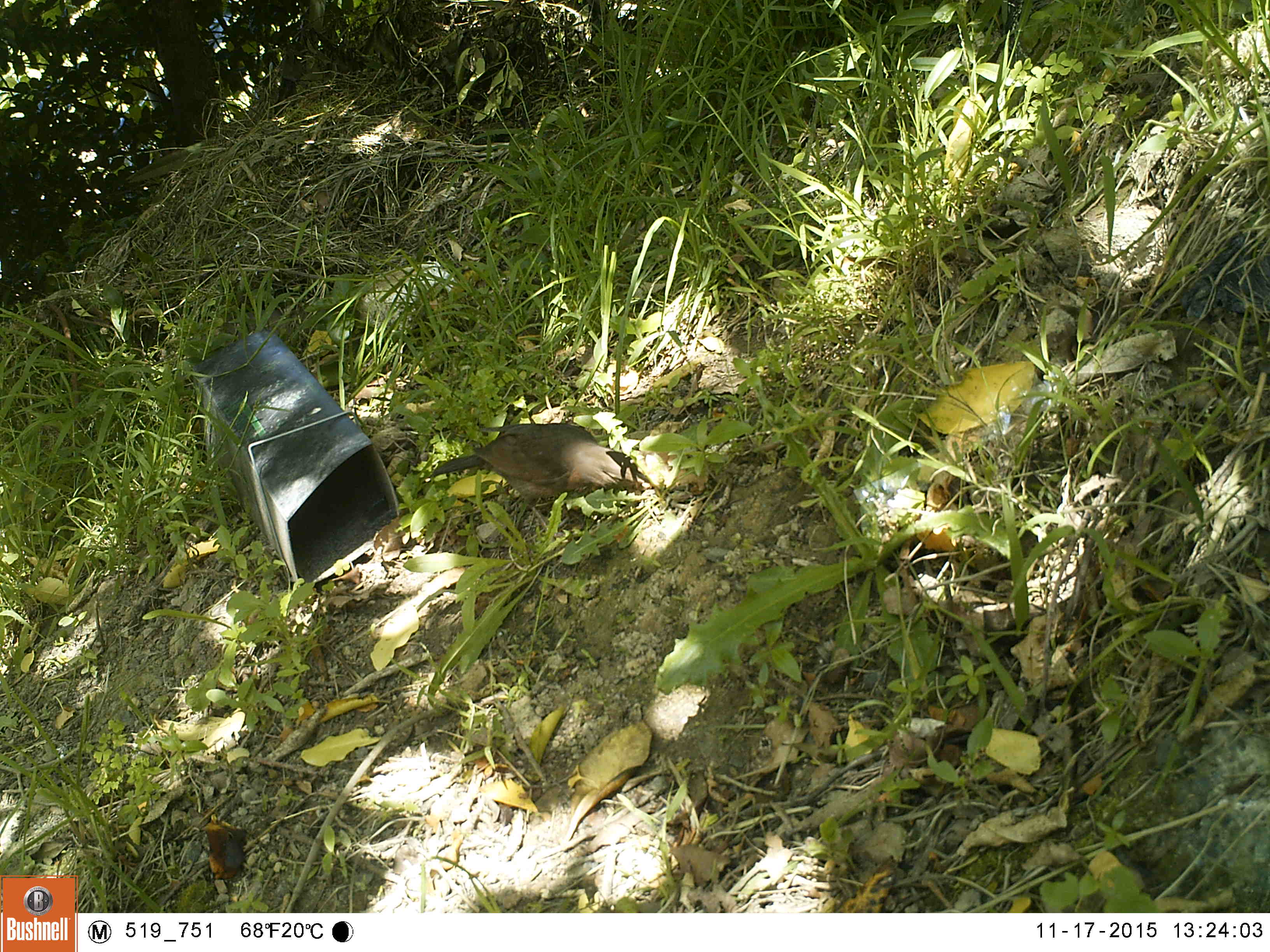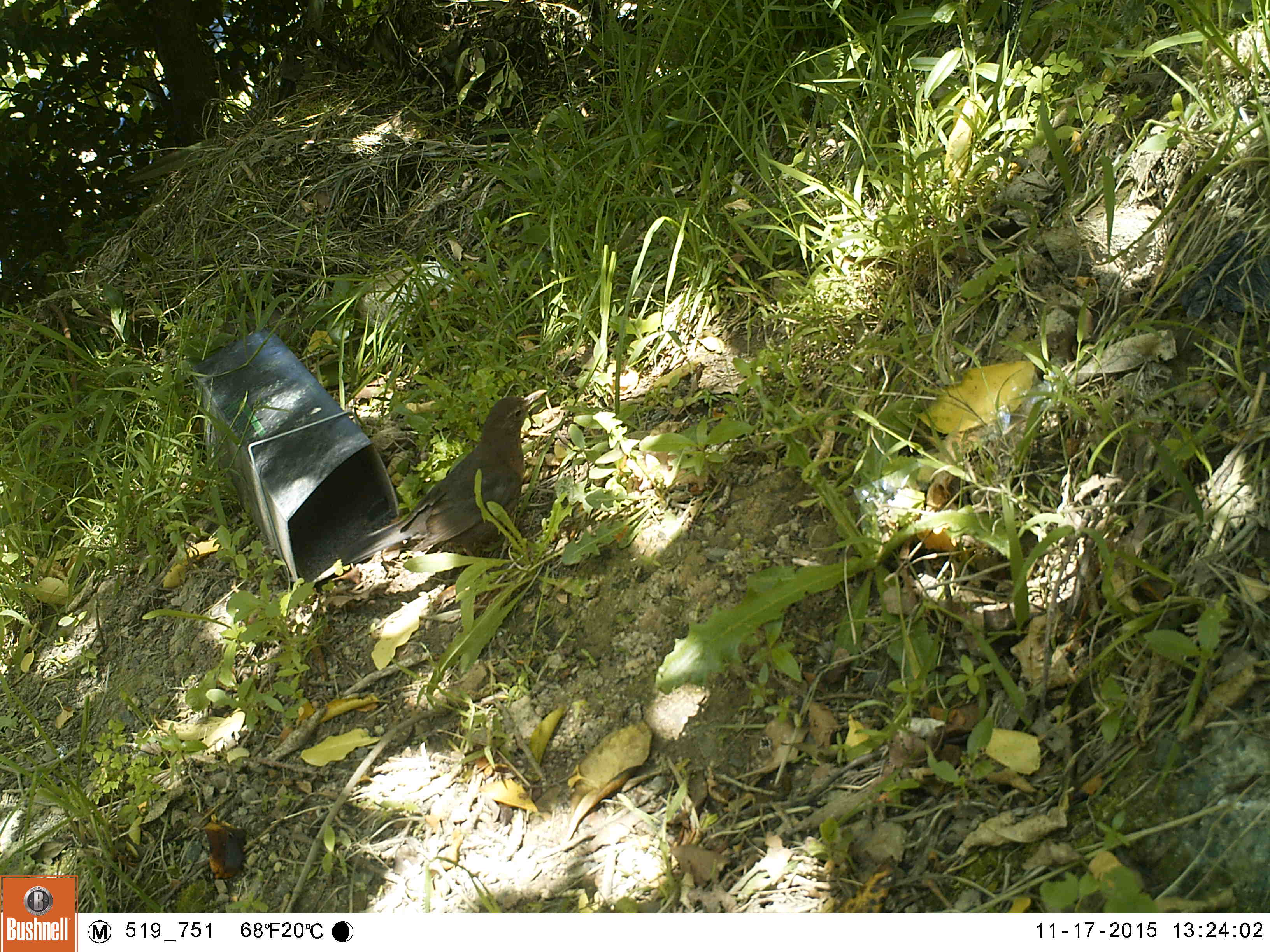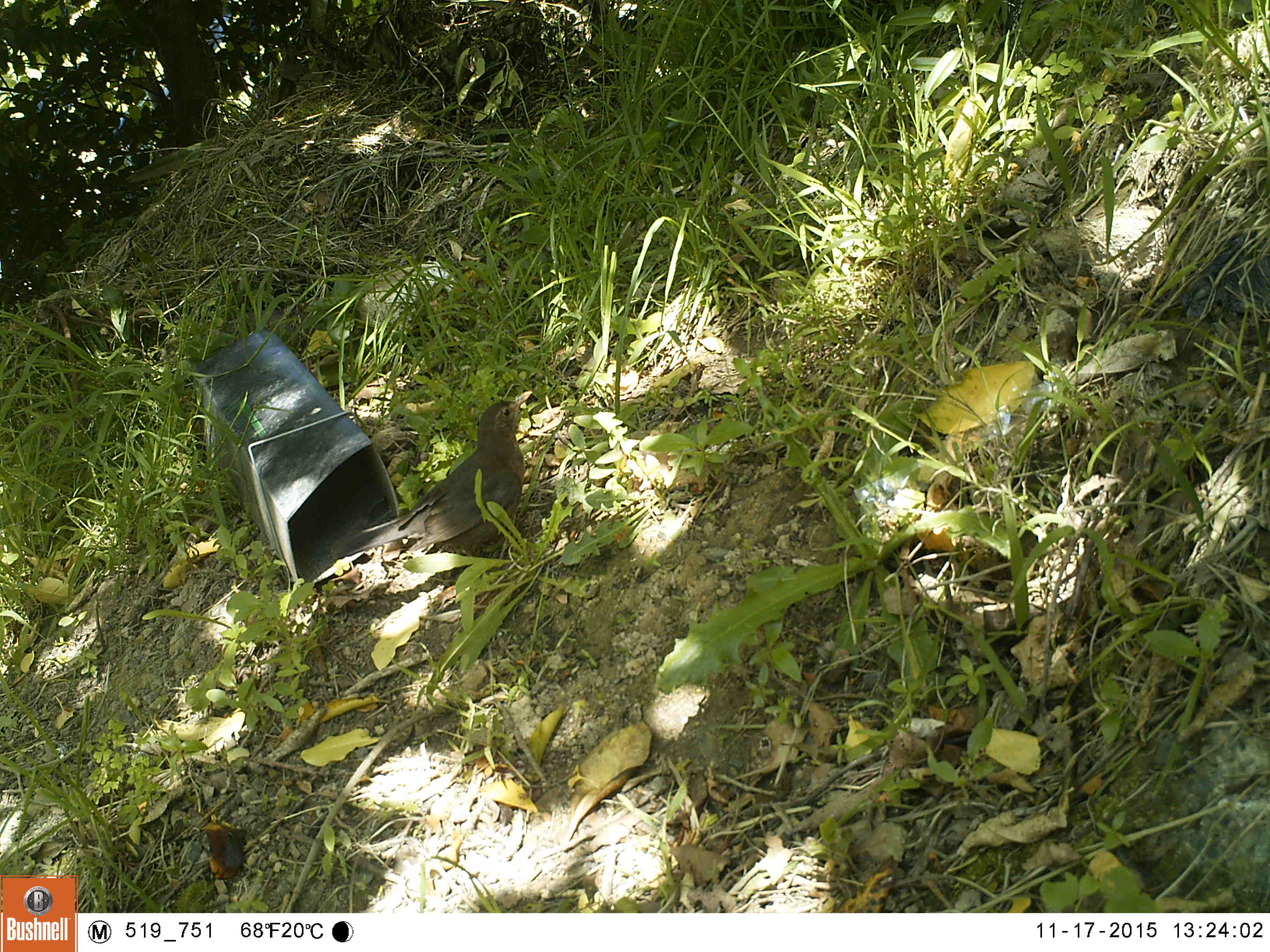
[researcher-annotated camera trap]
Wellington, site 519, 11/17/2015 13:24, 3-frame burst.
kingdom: Animalia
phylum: Chordata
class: Aves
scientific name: Aves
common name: bird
Bird (Aves).